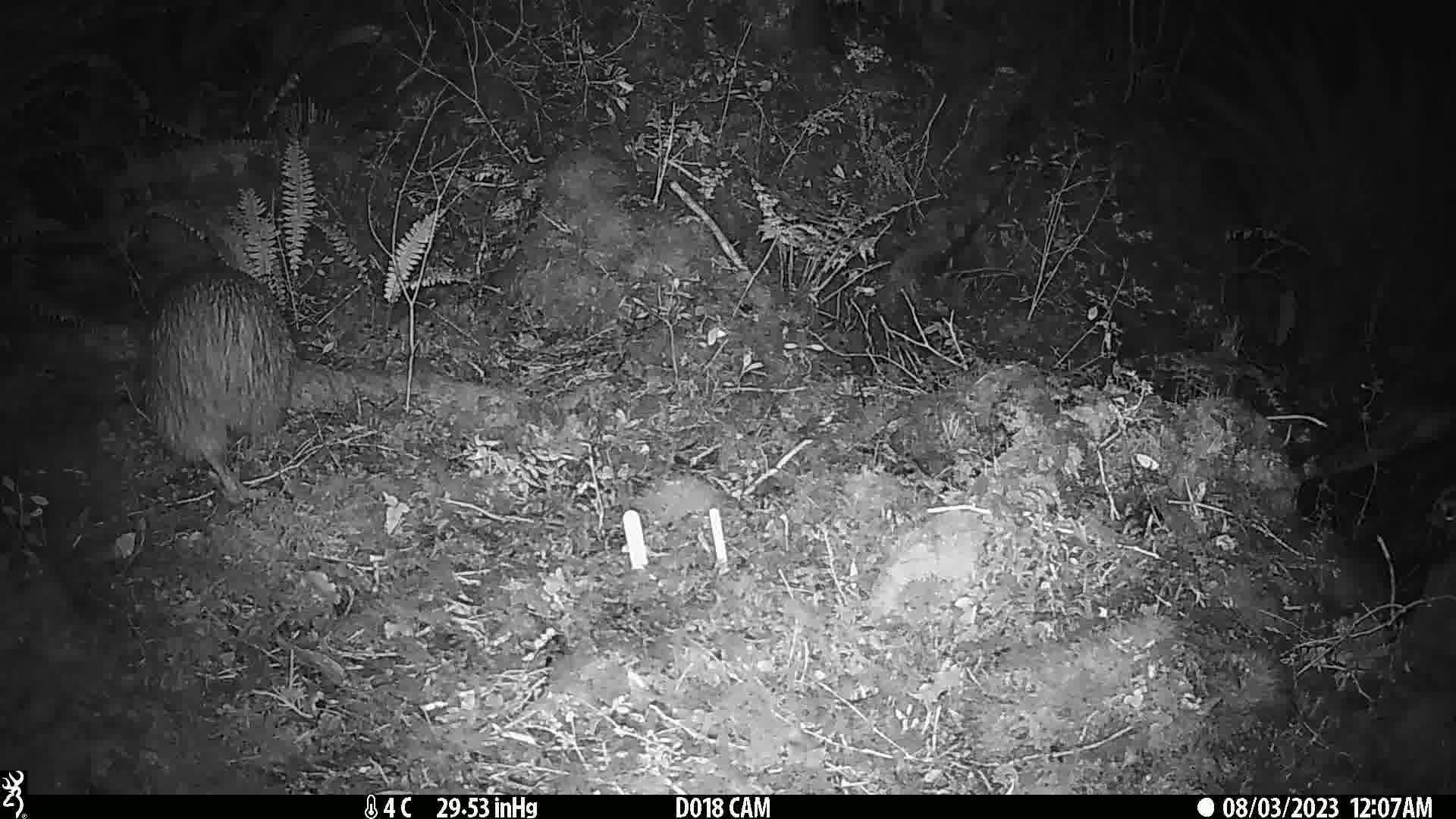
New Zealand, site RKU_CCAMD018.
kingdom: Animalia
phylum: Chordata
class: Aves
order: Apterygiformes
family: Apterygidae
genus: Apteryx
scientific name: Apteryx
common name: kiwi